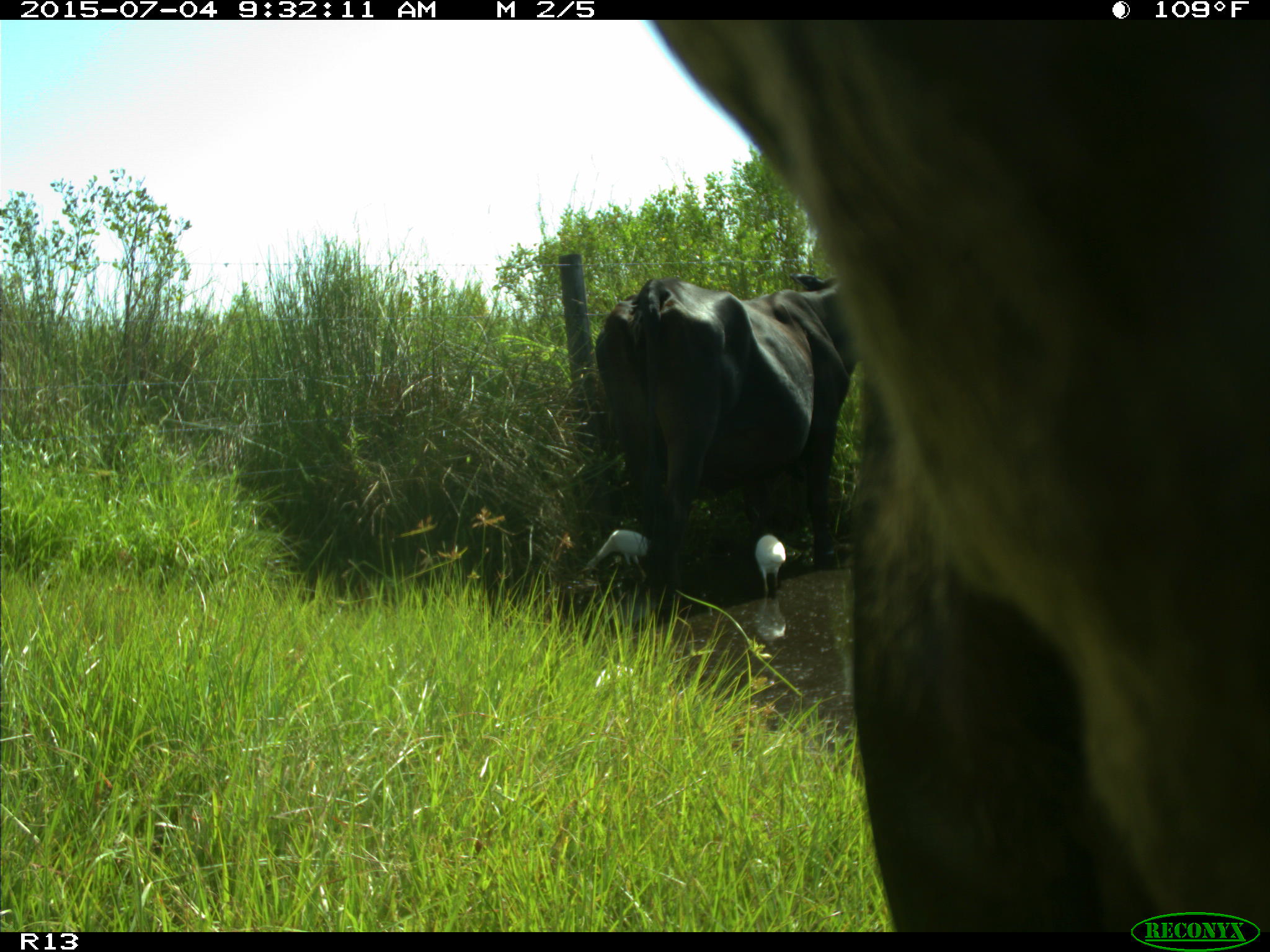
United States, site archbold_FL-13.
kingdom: Animalia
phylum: Chordata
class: Mammalia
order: Artiodactyla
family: Bovidae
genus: Bos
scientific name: Bos taurus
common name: domestic cow